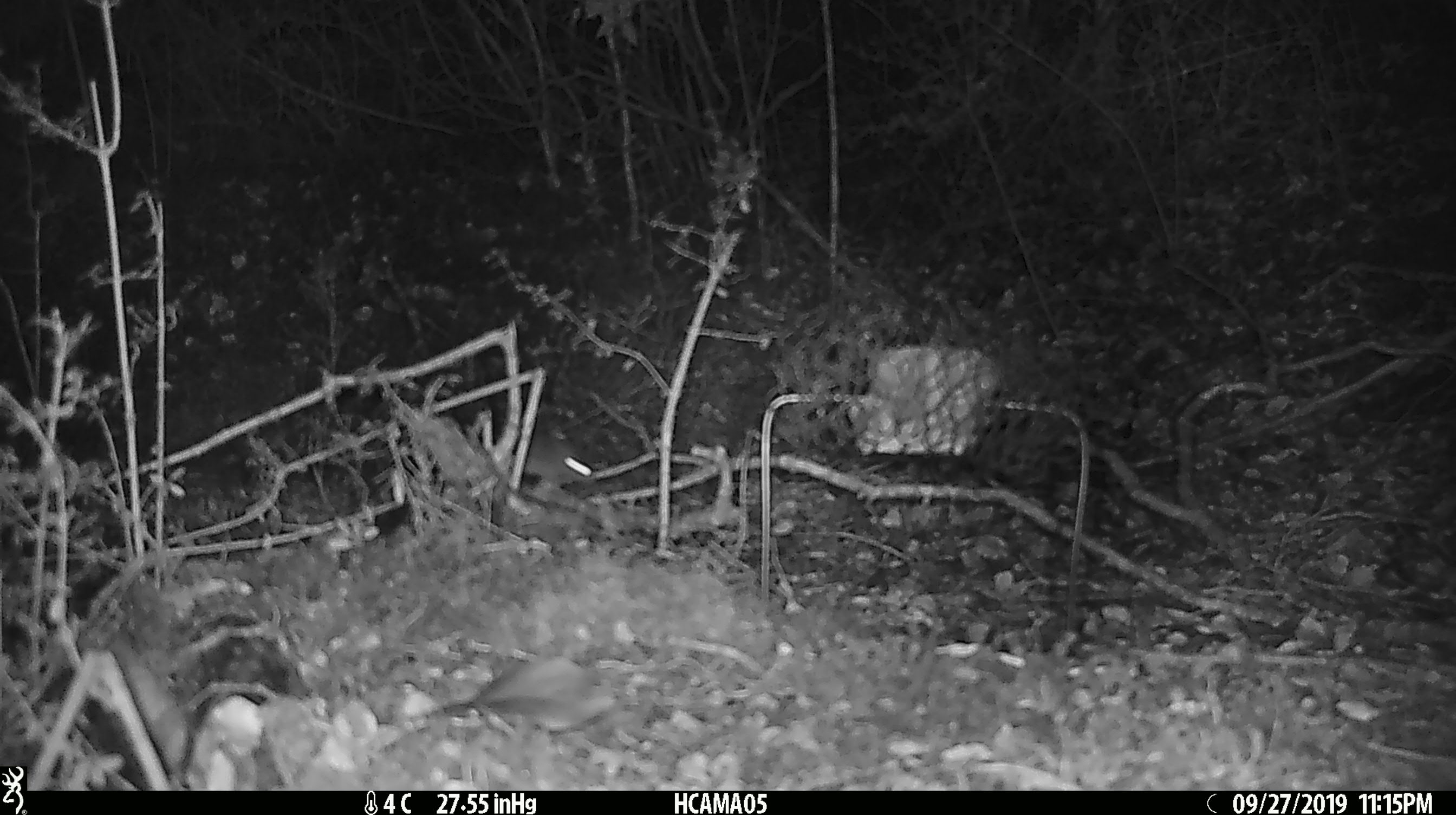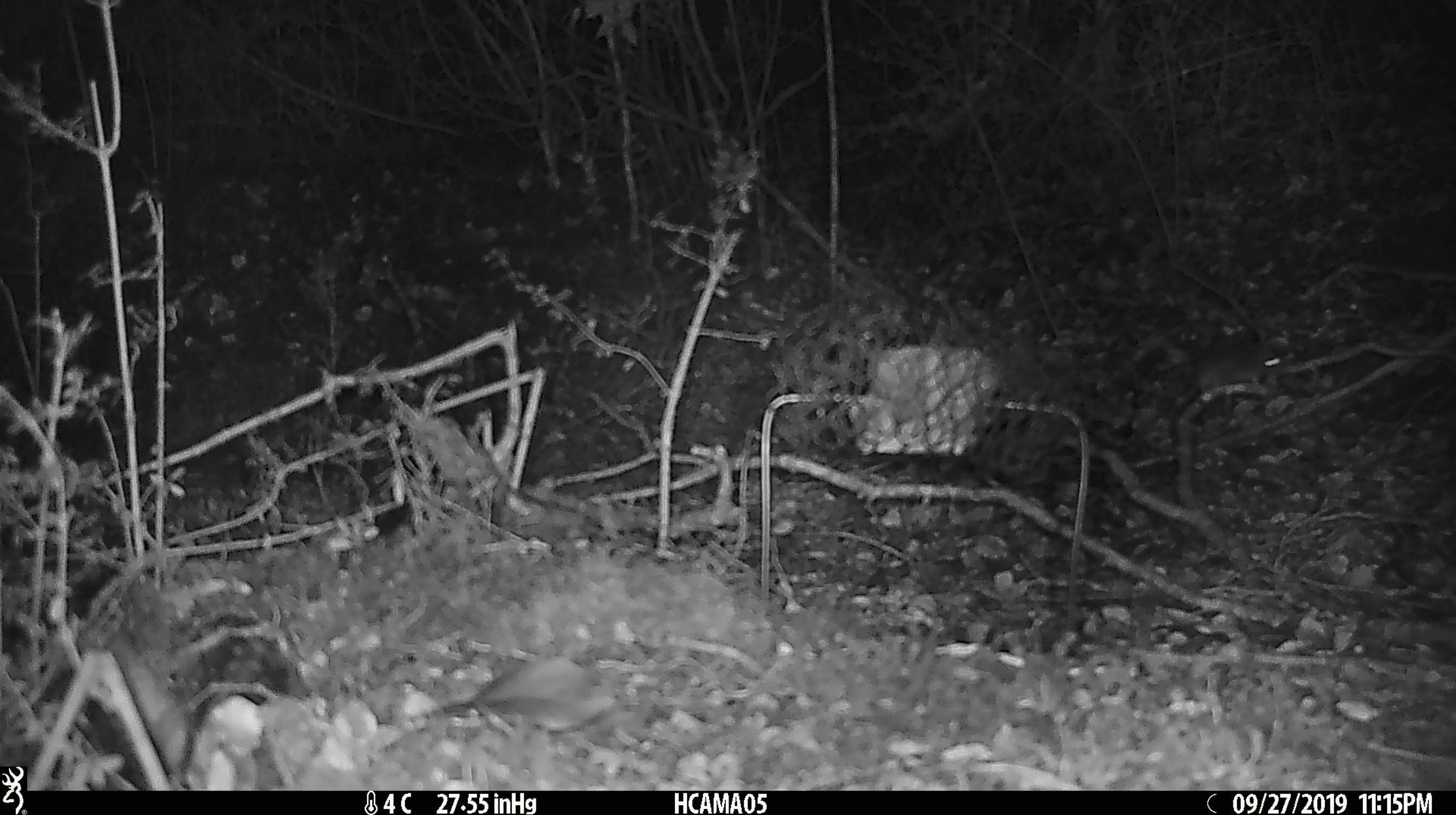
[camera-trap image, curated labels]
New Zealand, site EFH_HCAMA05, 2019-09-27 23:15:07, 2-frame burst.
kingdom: Animalia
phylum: Chordata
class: Mammalia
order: Rodentia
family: Muridae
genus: Mus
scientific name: Mus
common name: mouse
Mouse (Mus).